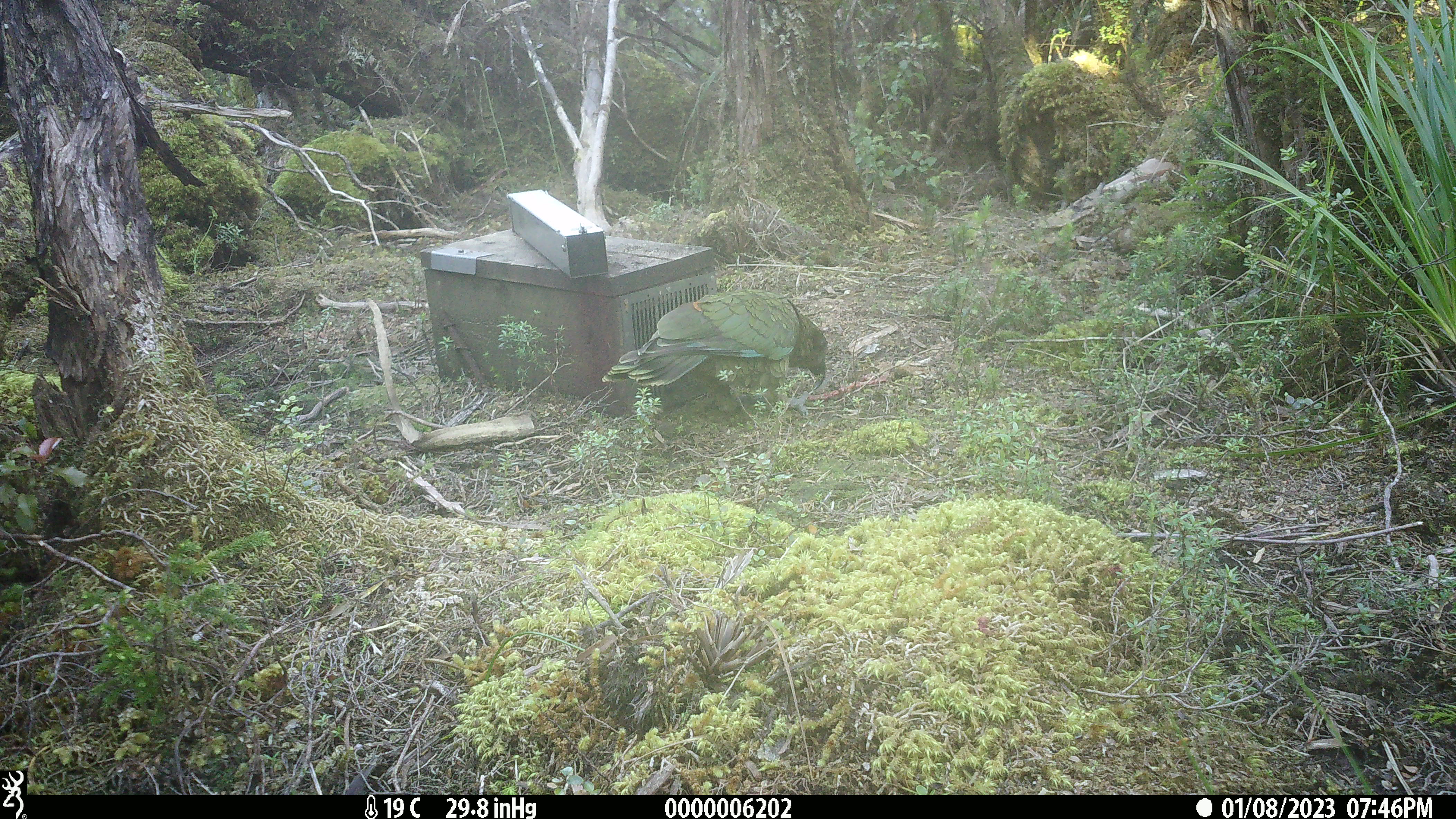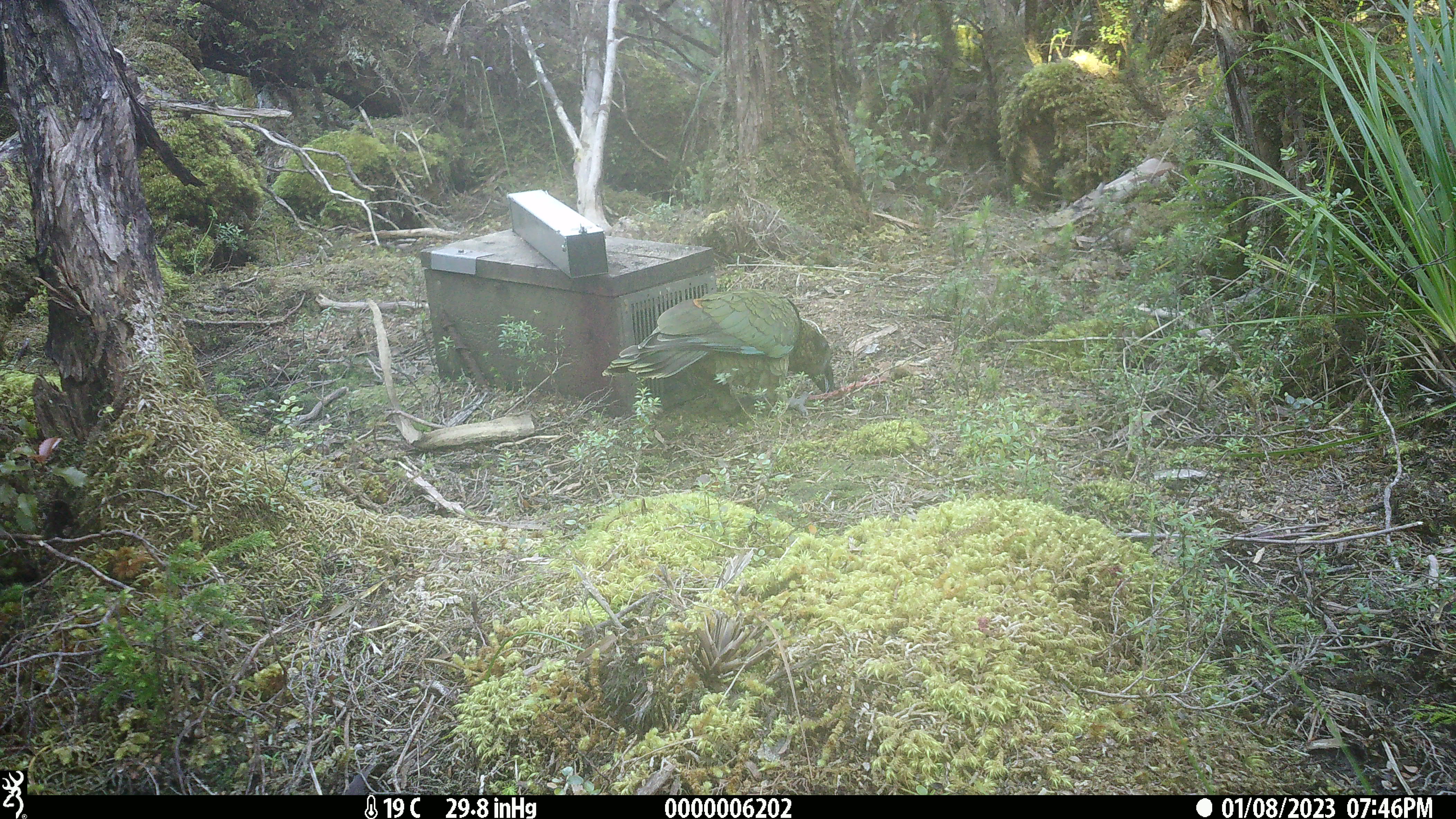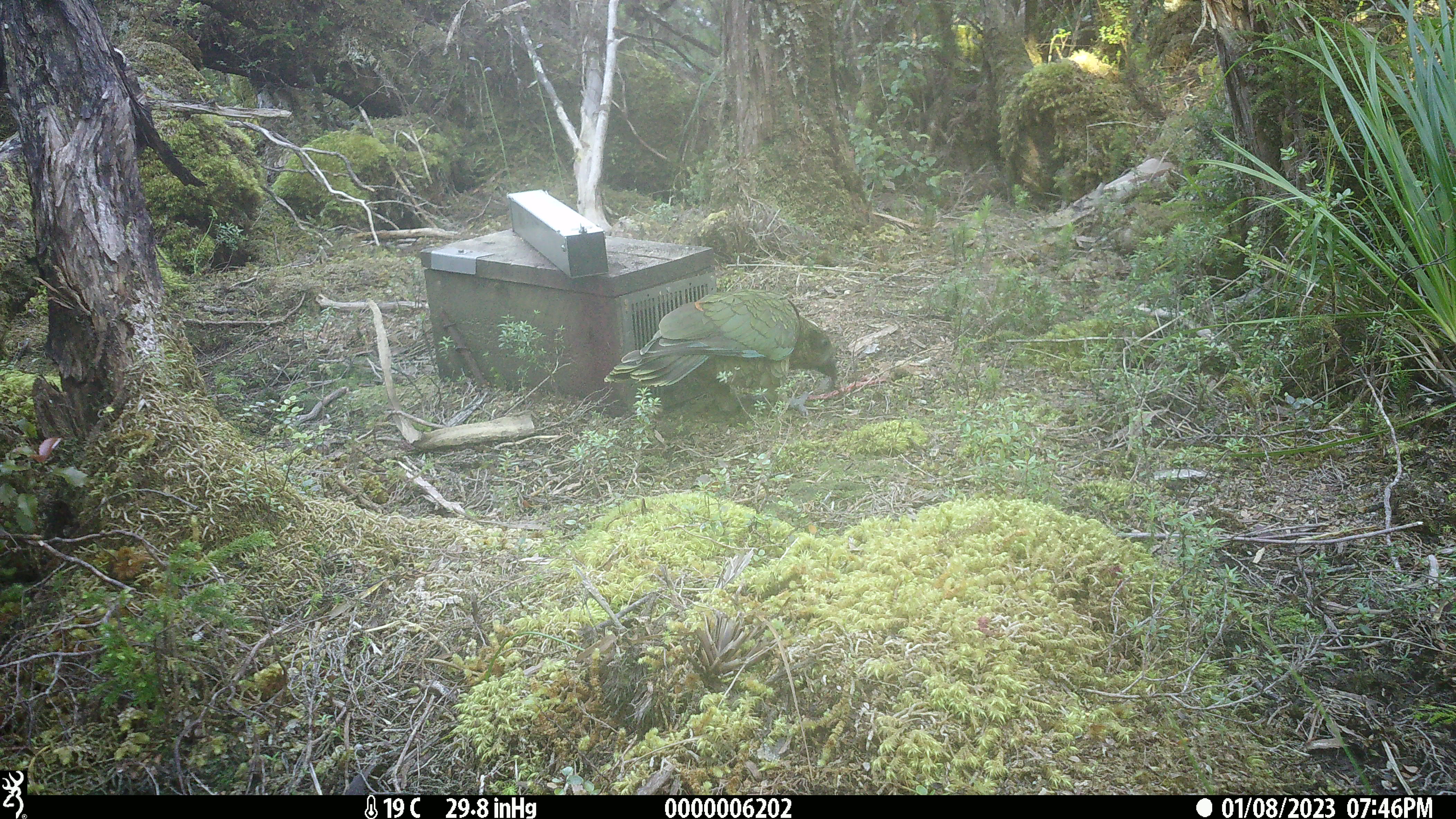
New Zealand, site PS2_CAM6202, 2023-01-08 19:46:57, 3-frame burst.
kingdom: Animalia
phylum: Chordata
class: Aves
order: Psittaciformes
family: Strigopidae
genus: Nestor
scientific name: Nestor notabilis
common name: kea